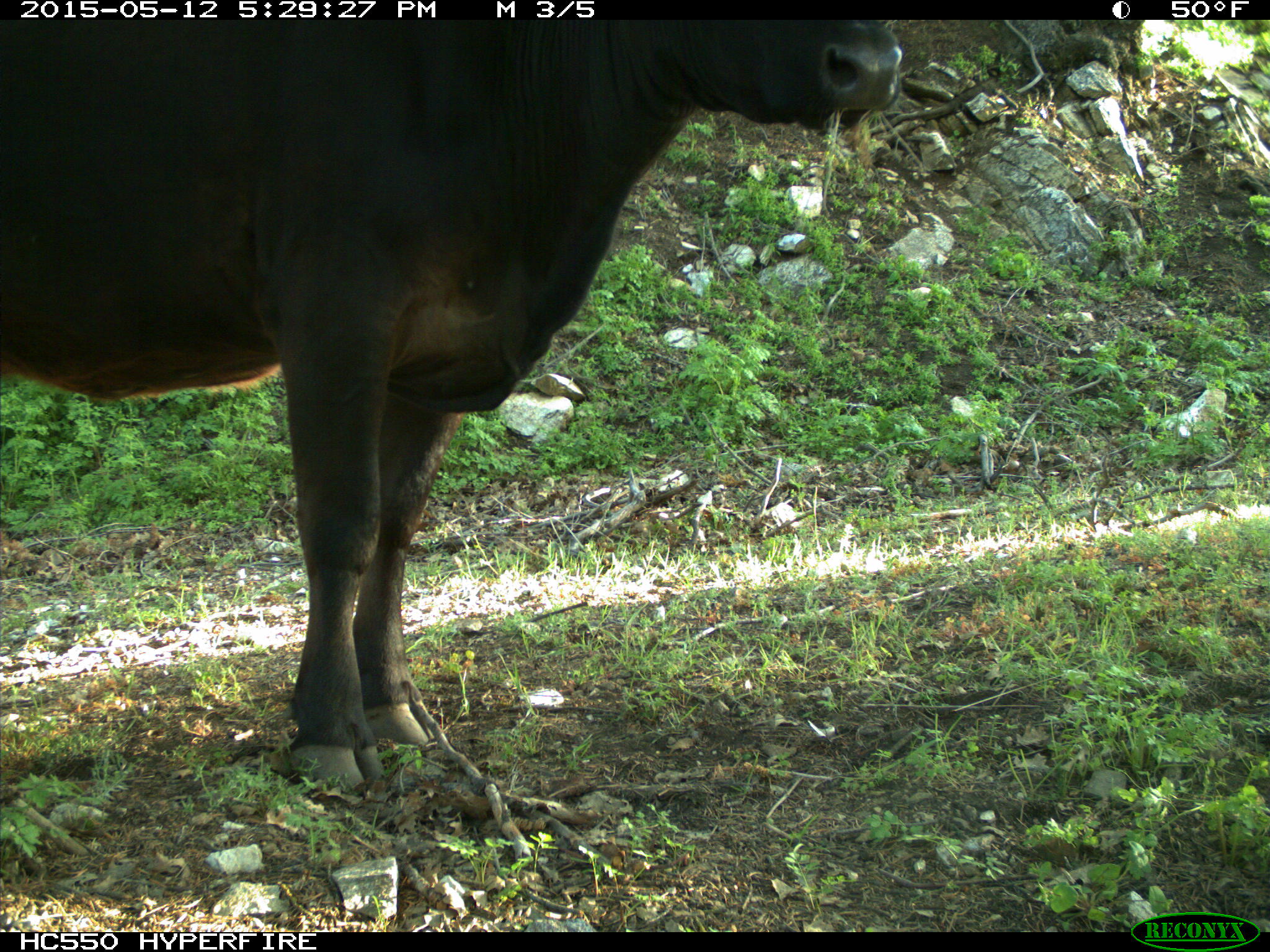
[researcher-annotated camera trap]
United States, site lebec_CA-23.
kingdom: Animalia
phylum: Chordata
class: Mammalia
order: Artiodactyla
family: Bovidae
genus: Bos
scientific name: Bos taurus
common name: domestic cow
Bos taurus (domestic cow).